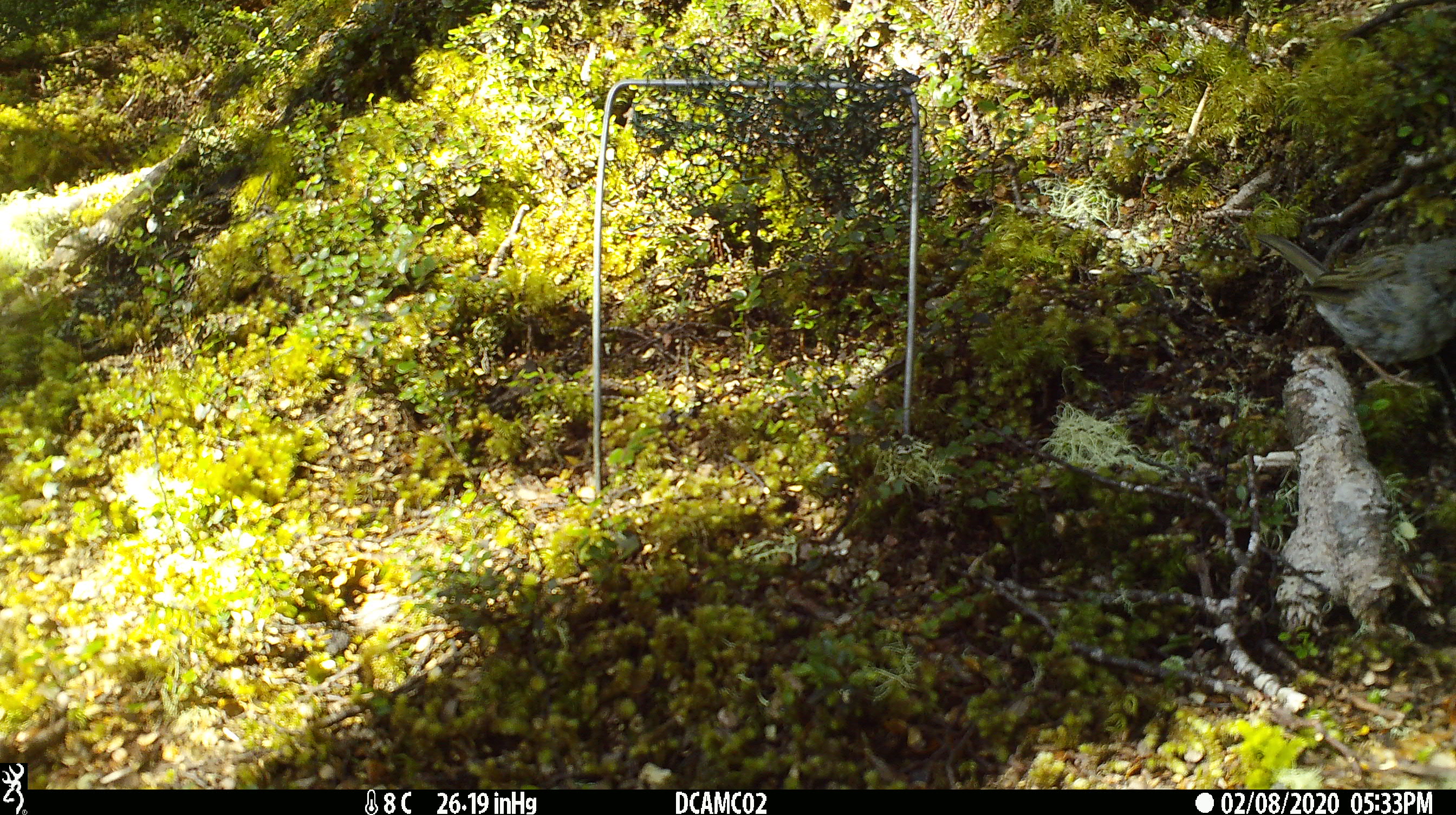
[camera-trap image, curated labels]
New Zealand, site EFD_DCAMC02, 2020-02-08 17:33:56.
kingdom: Animalia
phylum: Chordata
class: Aves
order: Passeriformes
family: Prunellidae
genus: Prunella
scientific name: Prunella modularis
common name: dunnock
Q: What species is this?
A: Dunnock (Prunella modularis).